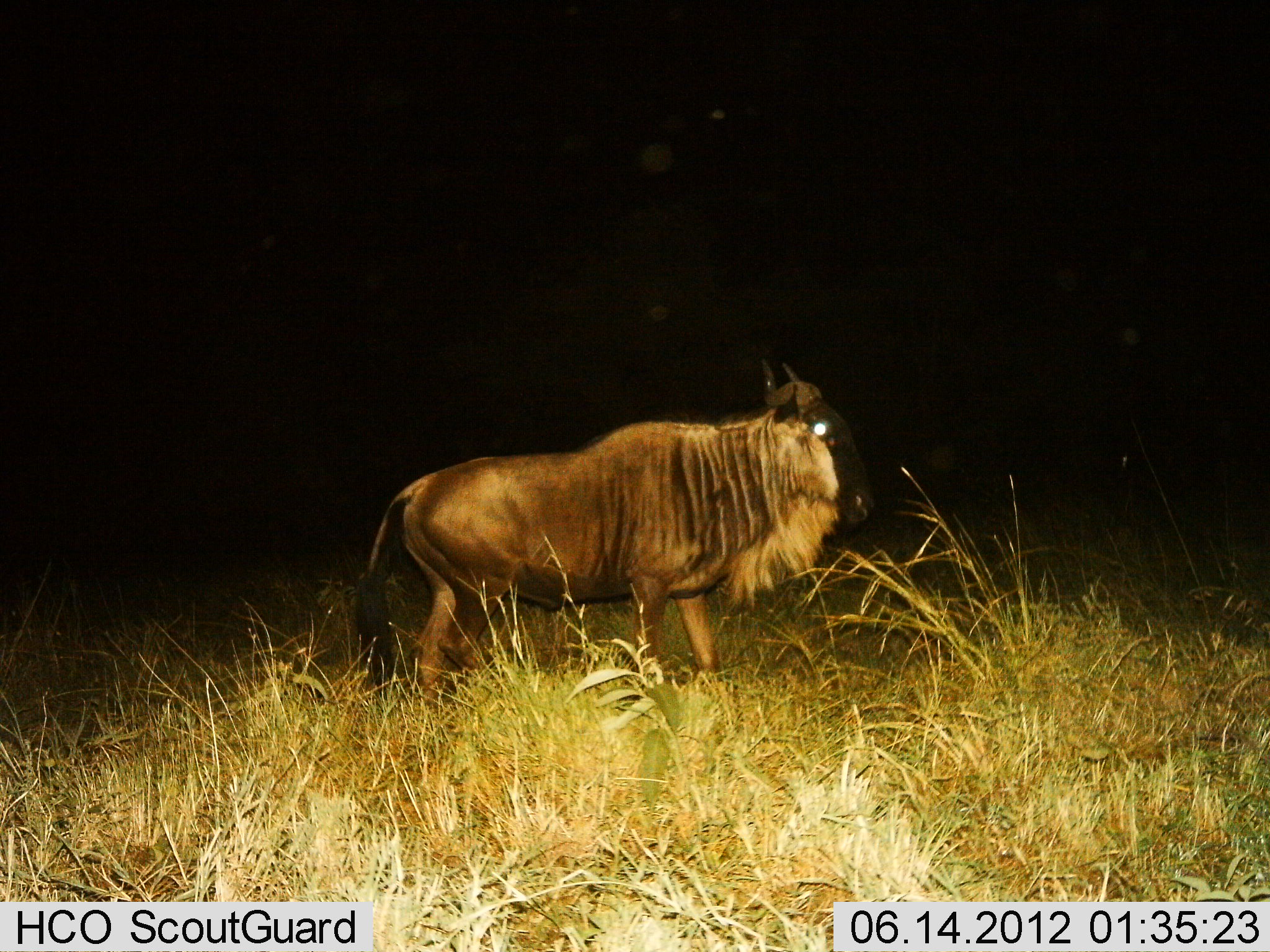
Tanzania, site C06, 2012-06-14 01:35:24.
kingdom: Animalia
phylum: Chordata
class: Mammalia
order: Artiodactyla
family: Bovidae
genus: Connochaetes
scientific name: Connochaetes taurinus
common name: blue wildebeest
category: wildebeest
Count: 1.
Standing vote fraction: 60%.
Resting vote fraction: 0%.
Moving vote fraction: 40%.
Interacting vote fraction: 0%.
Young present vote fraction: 0%.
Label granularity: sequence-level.